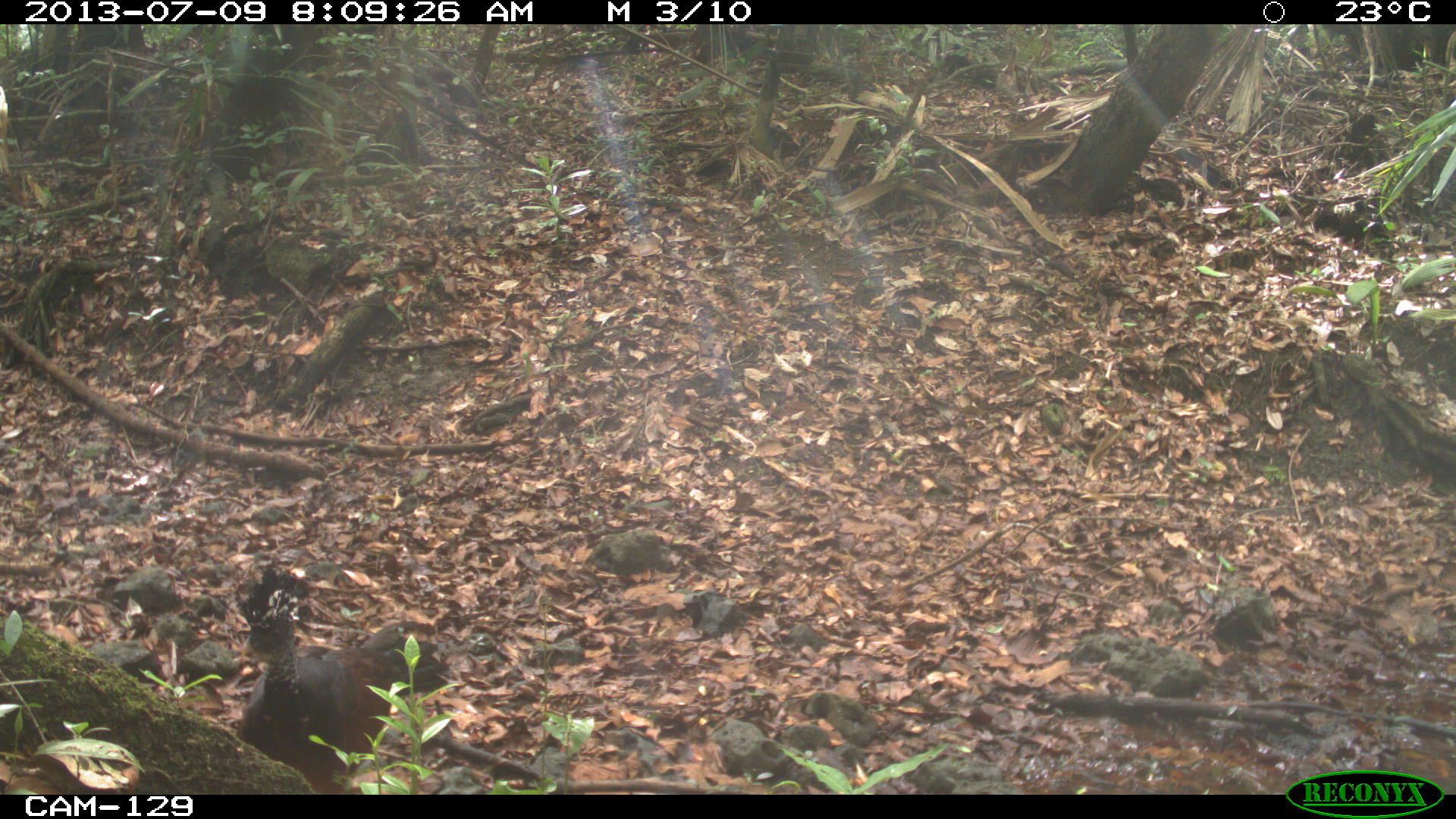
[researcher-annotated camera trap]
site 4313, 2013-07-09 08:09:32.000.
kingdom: Animalia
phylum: Chordata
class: Aves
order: Galliformes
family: Cracidae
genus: Crax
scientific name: Crax rubra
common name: great curassow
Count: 3.